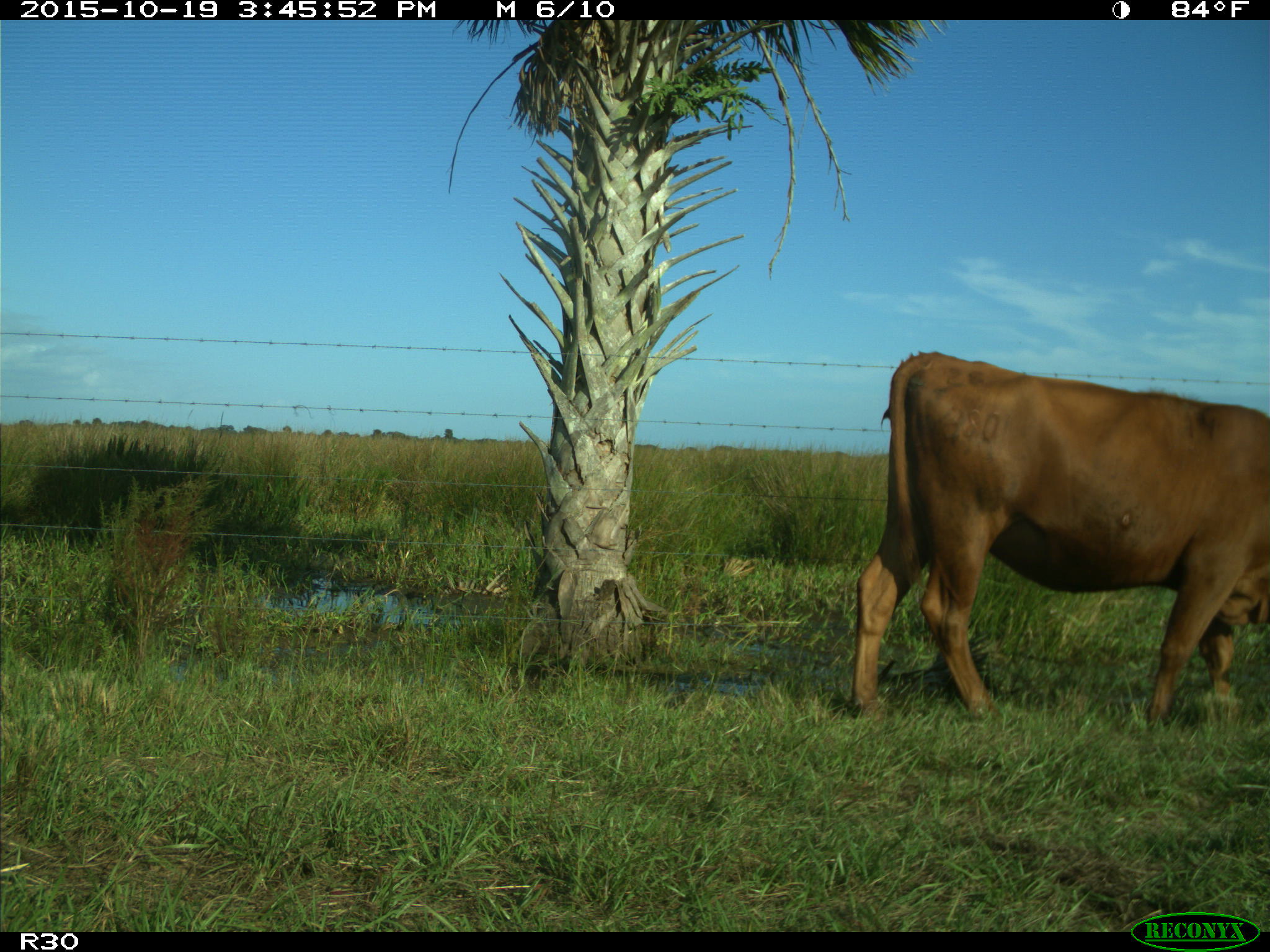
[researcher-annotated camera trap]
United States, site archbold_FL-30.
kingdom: Animalia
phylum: Chordata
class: Mammalia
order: Artiodactyla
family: Bovidae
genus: Bos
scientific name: Bos taurus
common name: domestic cow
Bos taurus (domestic cow).